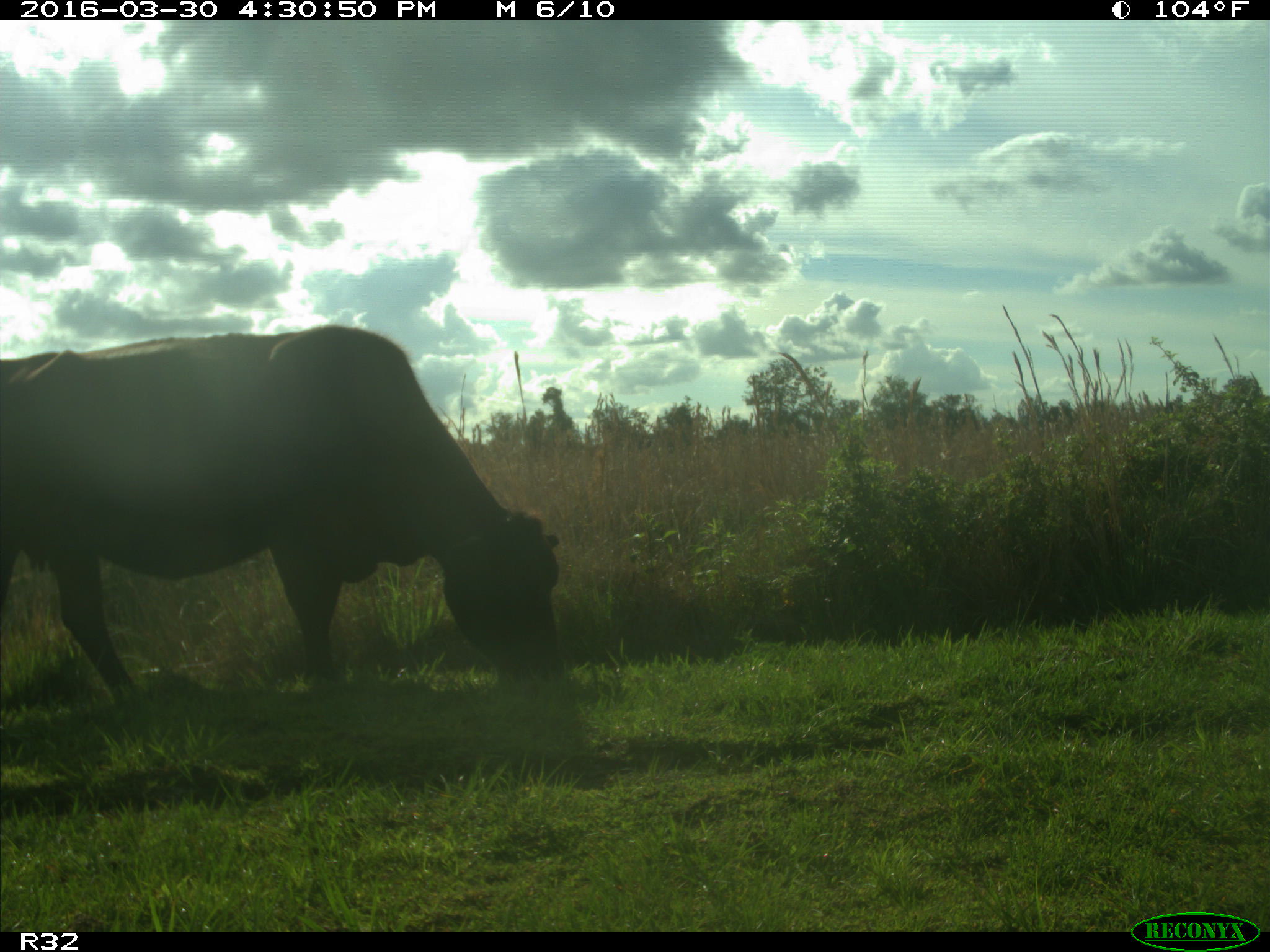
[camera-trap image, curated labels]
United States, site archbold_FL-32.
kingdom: Animalia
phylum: Chordata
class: Mammalia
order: Artiodactyla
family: Bovidae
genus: Bos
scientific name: Bos taurus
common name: domestic cow